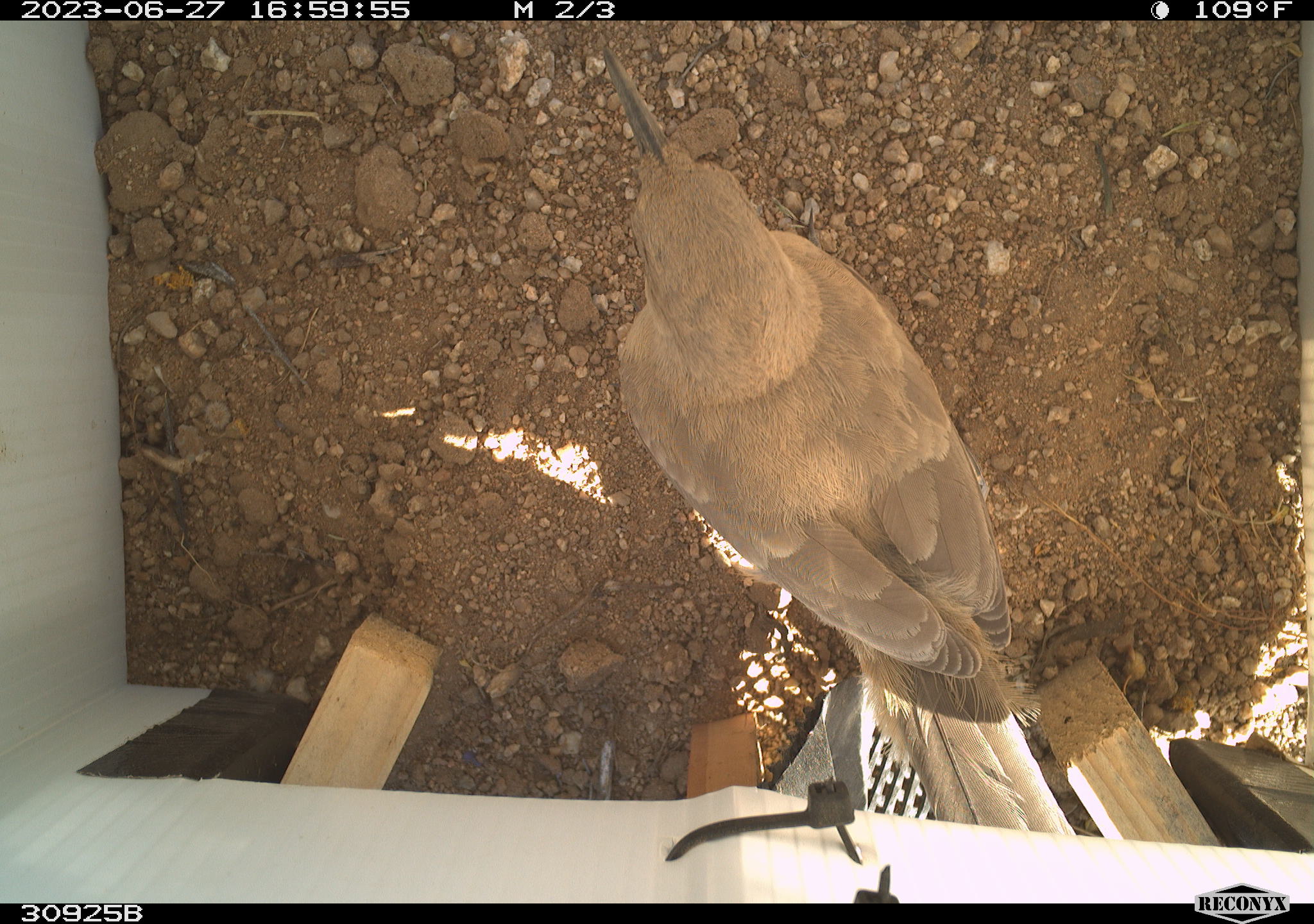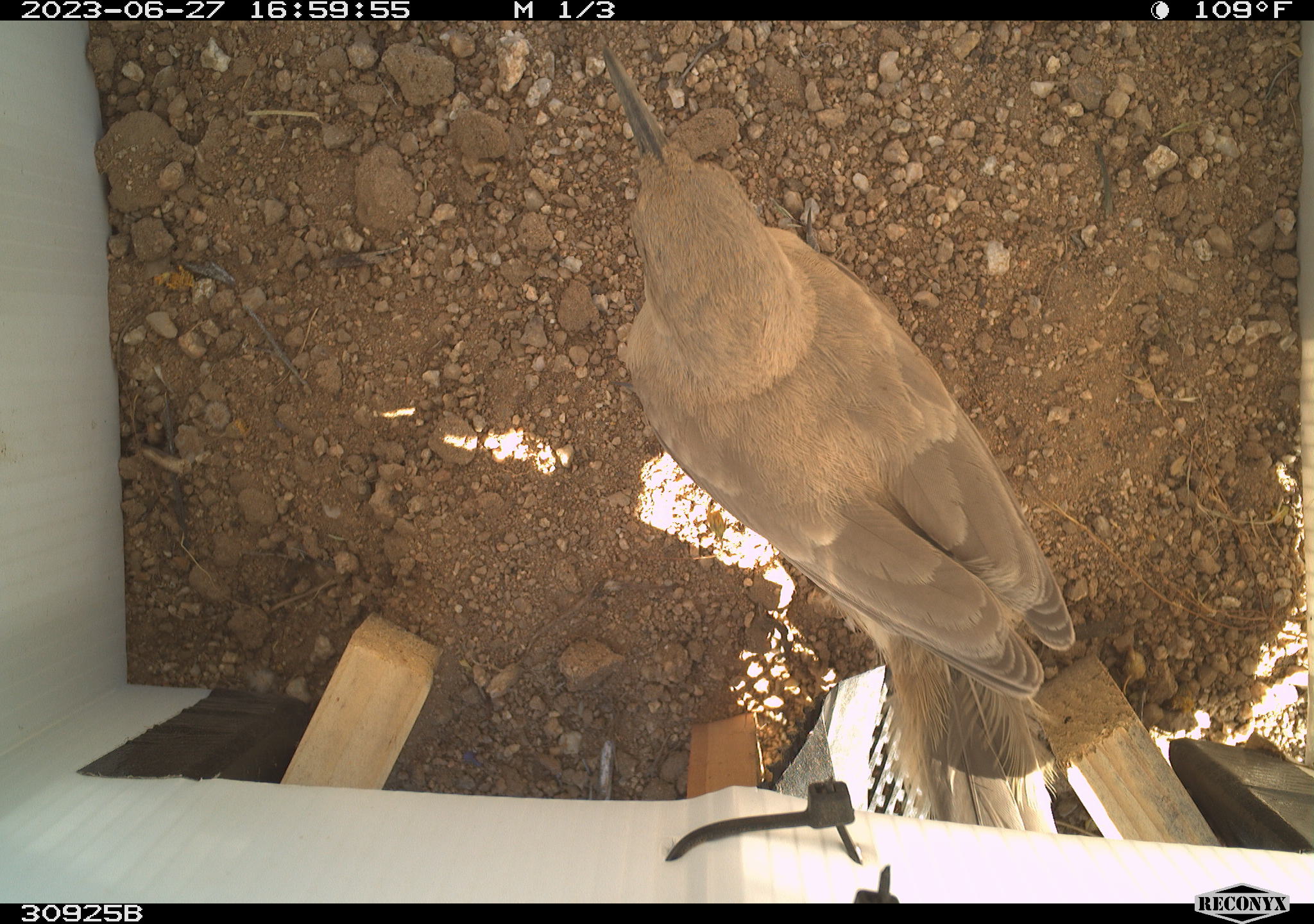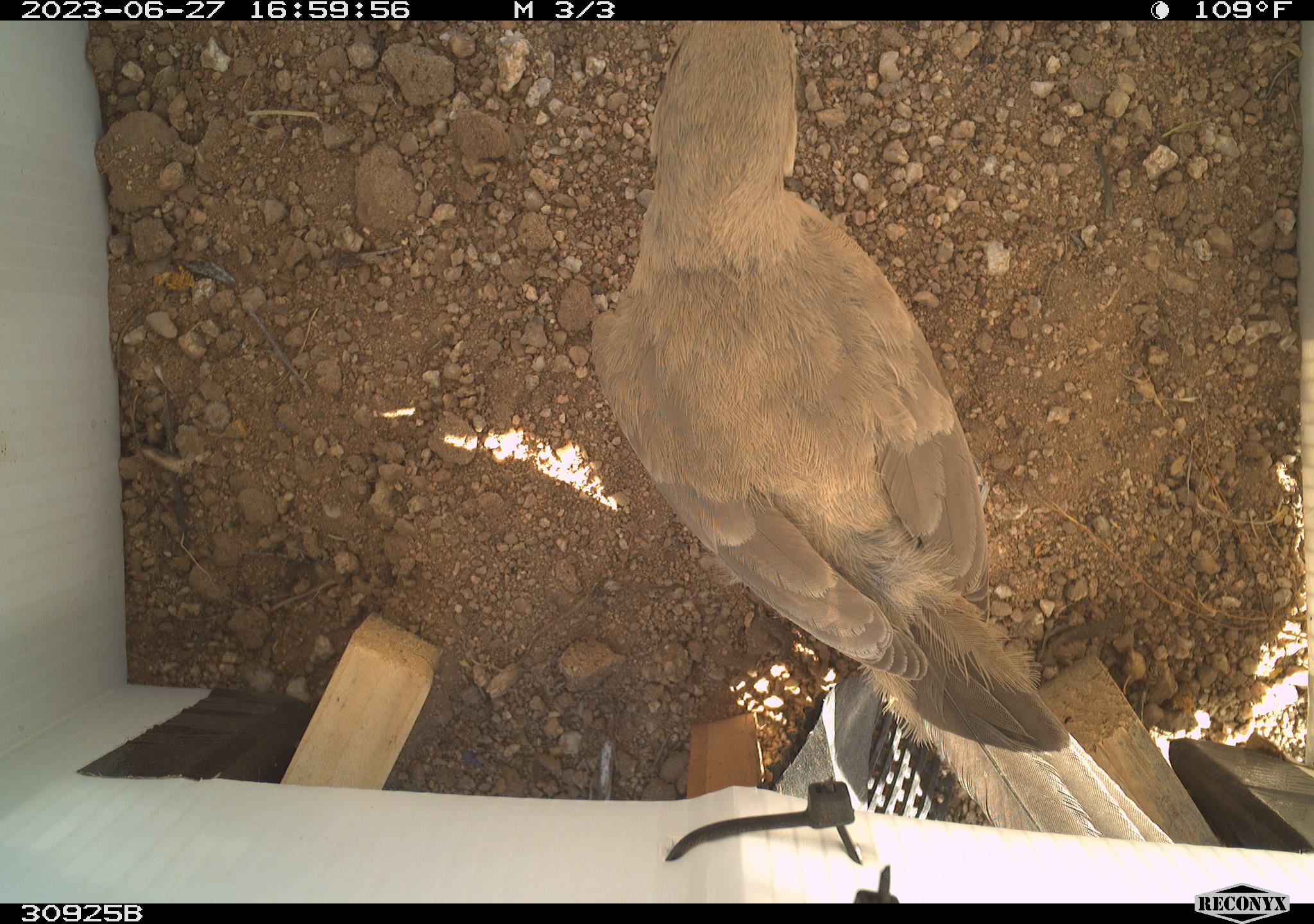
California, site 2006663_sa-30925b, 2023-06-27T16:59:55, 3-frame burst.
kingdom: Animalia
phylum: Chordata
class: Aves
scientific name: Aves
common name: bird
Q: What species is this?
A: Bird (Aves).